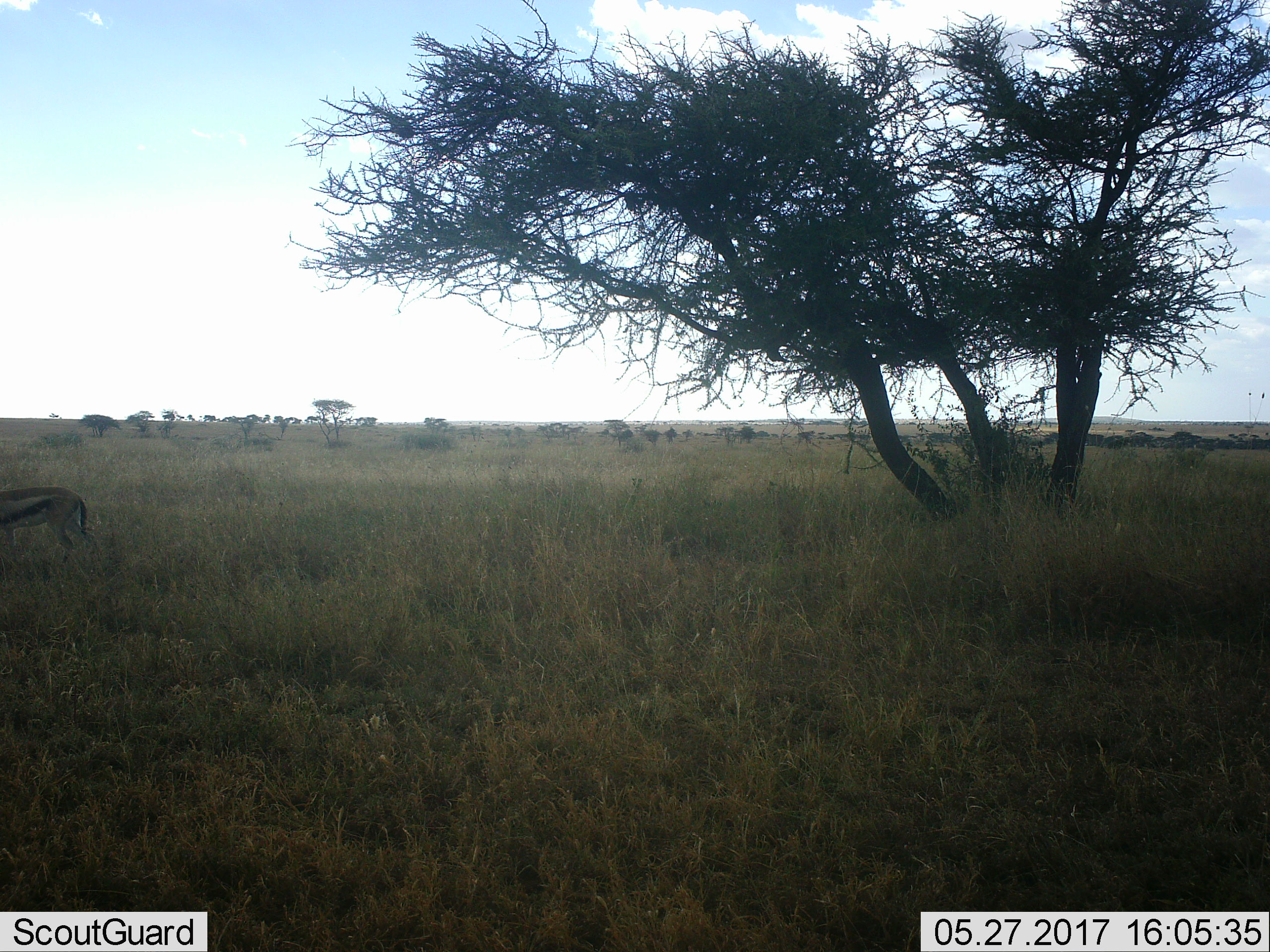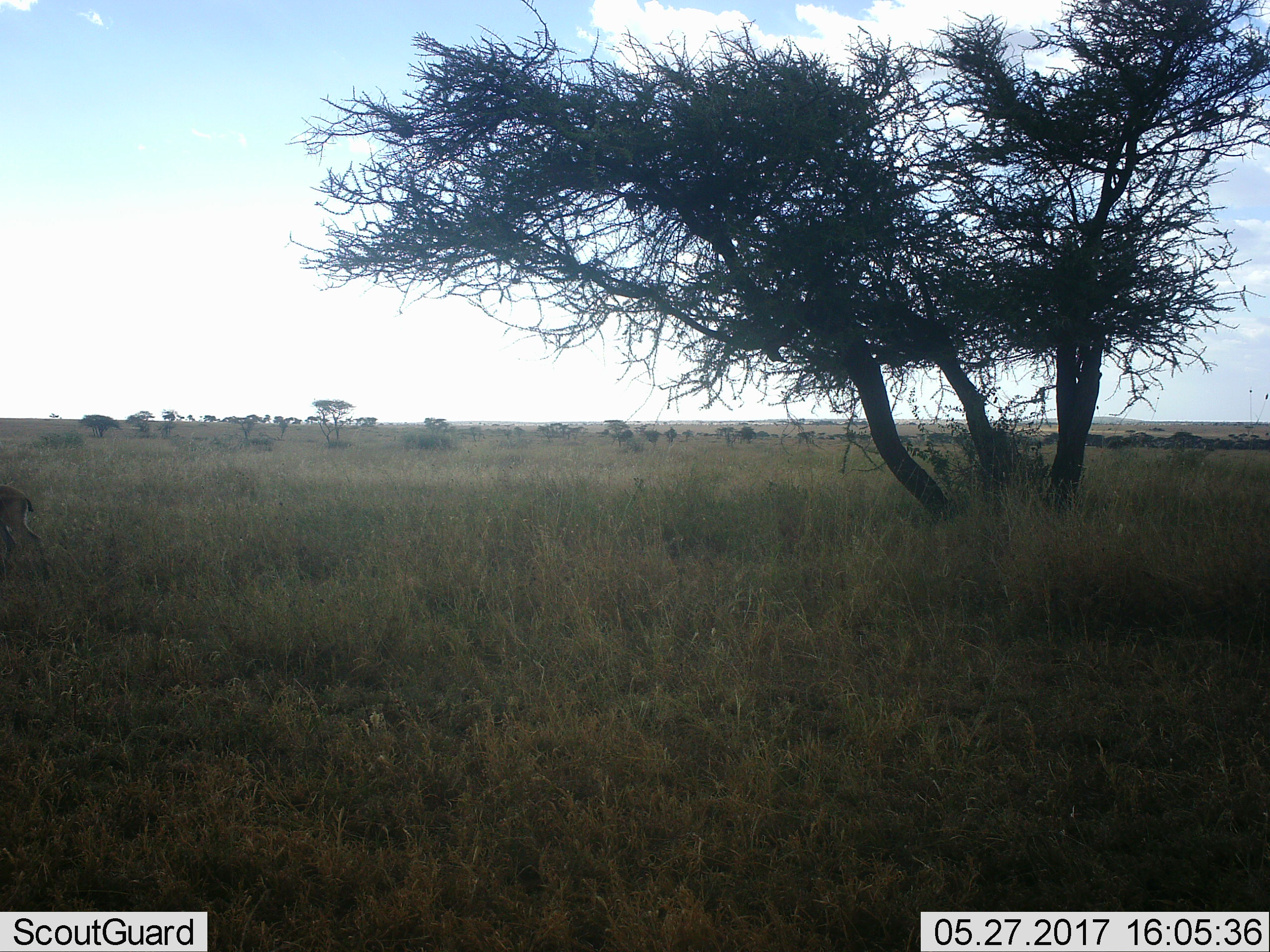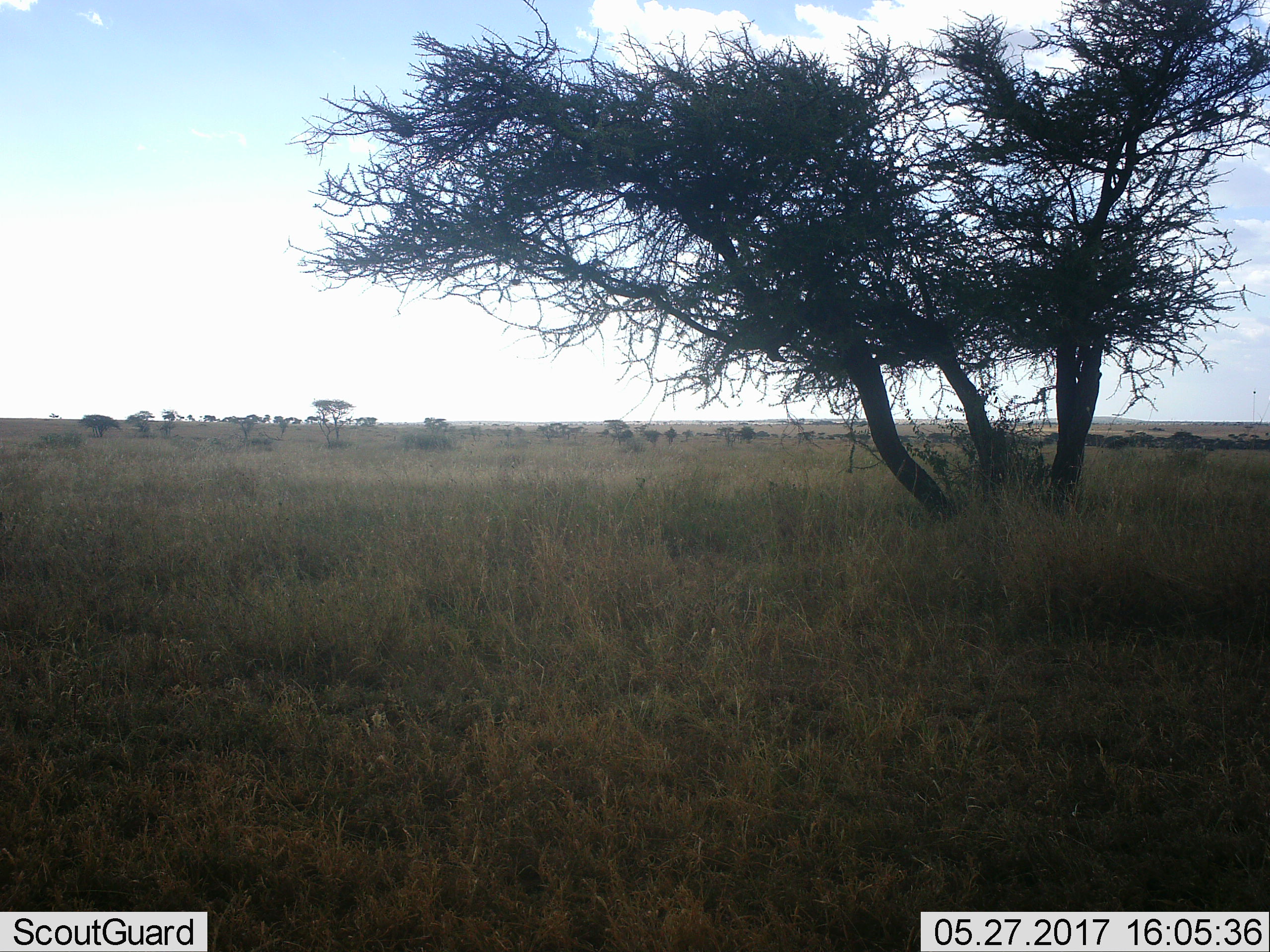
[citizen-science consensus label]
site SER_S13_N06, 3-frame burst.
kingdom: Animalia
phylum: Chordata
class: Mammalia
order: Artiodactyla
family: Bovidae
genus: Eudorcas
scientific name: Eudorcas thomsonii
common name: thomson's gazelle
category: gazellethomsons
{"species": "gazellethomsons (thomson's gazelle) (Eudorcas thomsonii)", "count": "1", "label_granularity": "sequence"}